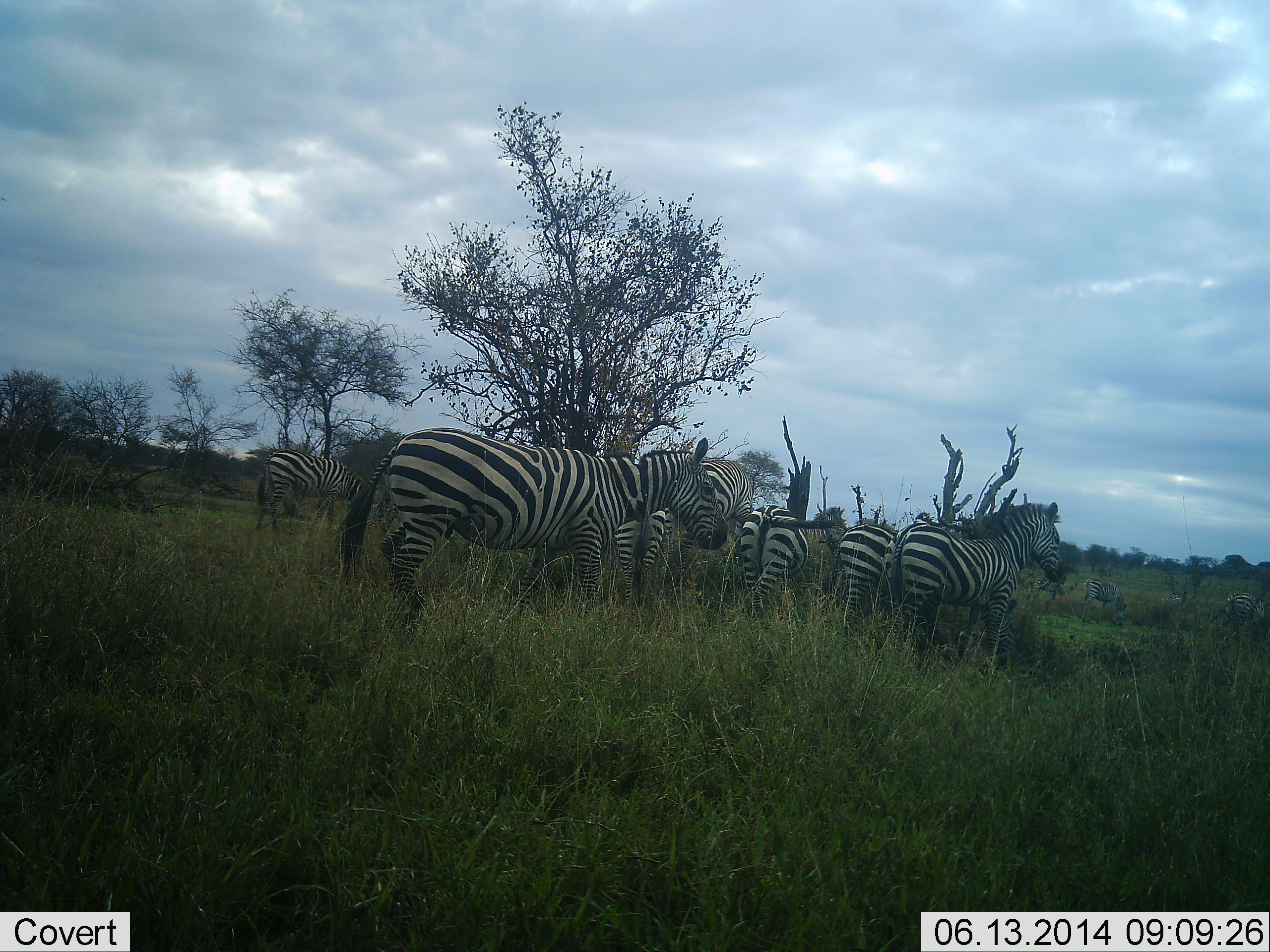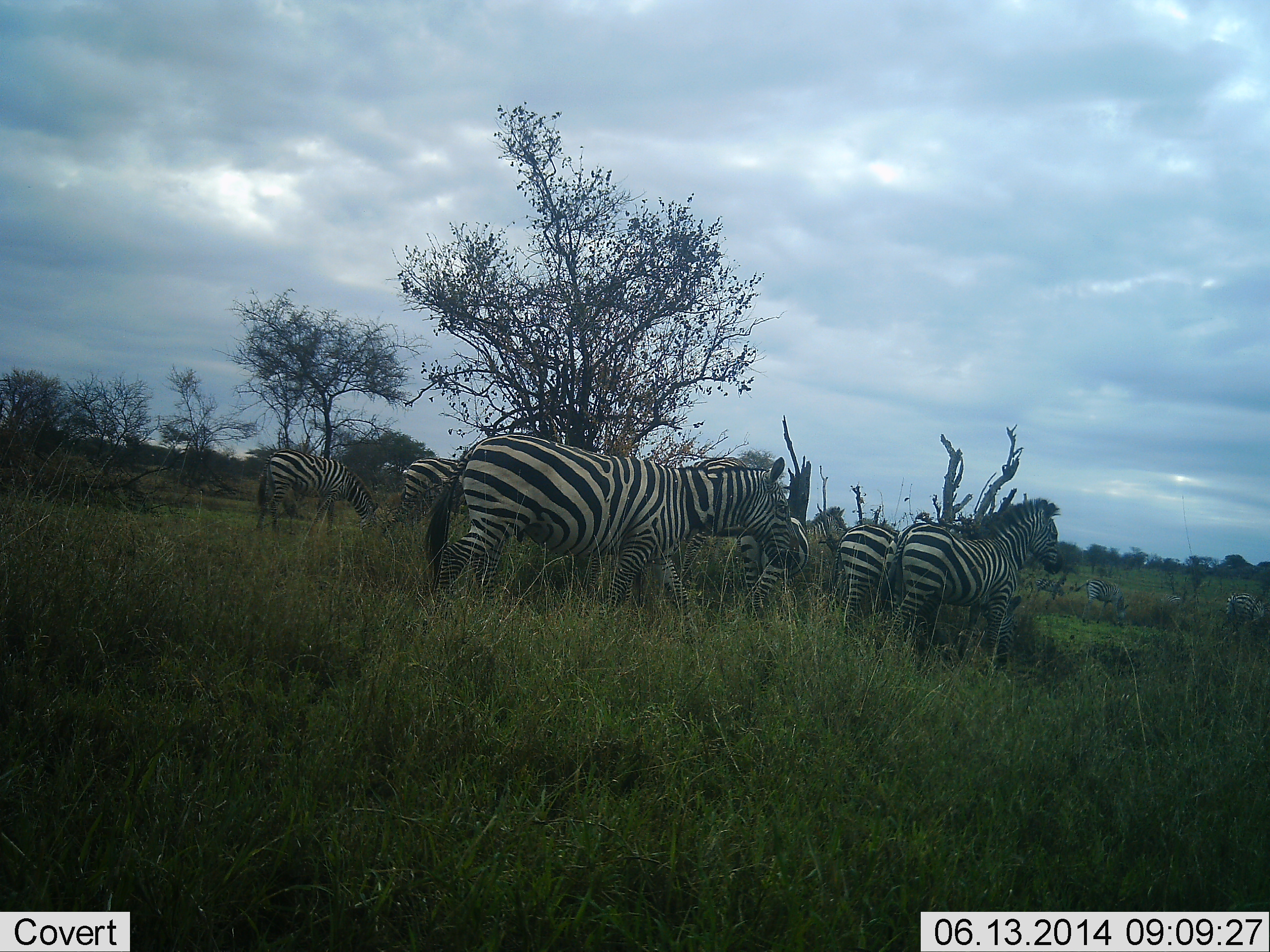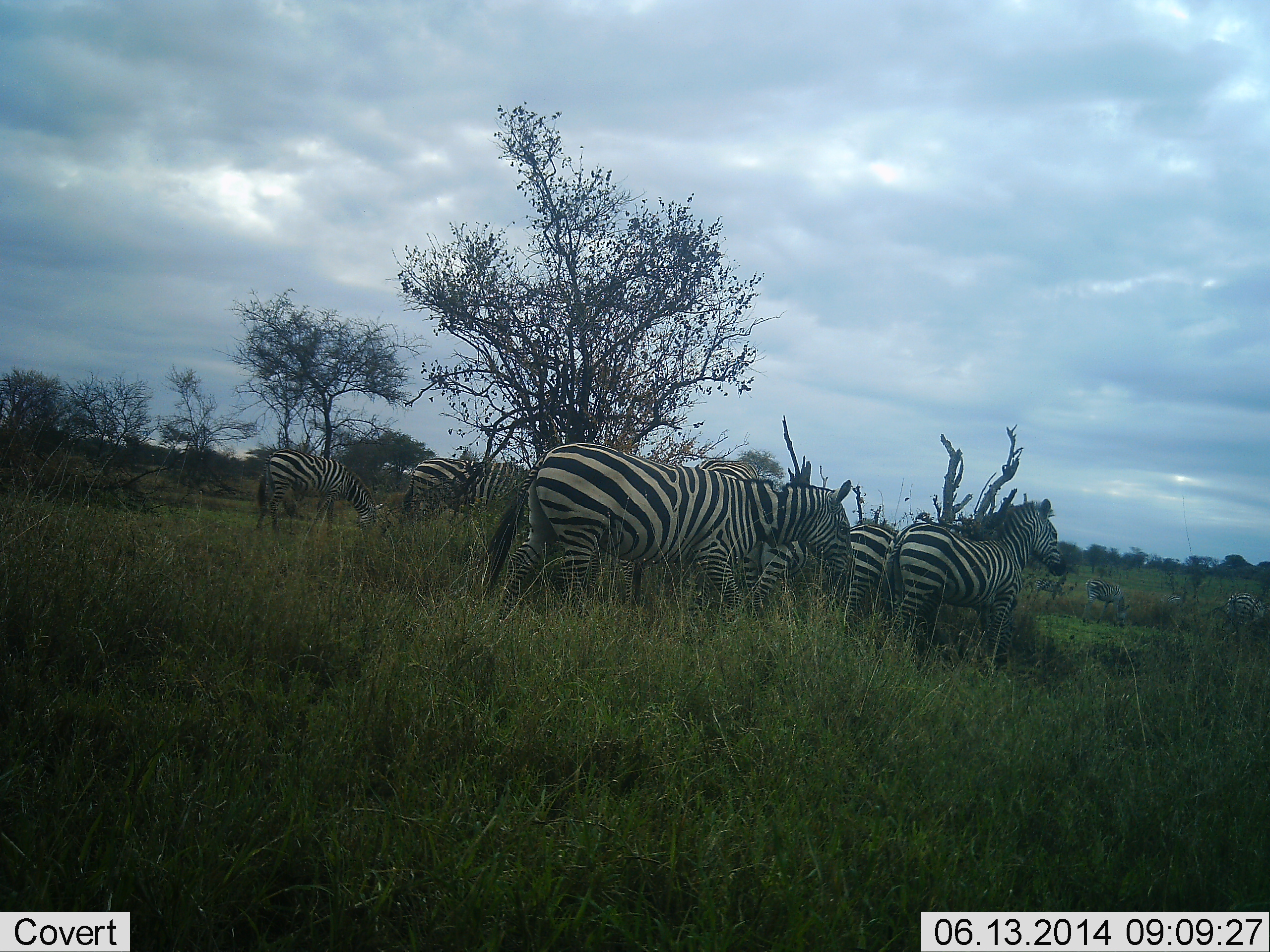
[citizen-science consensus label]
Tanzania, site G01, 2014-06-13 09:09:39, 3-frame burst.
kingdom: Animalia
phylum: Chordata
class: Mammalia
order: Perissodactyla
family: Equidae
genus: Equus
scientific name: Equus quagga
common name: plains zebra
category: zebra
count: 9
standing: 80%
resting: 0%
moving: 90%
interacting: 10%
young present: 0%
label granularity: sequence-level